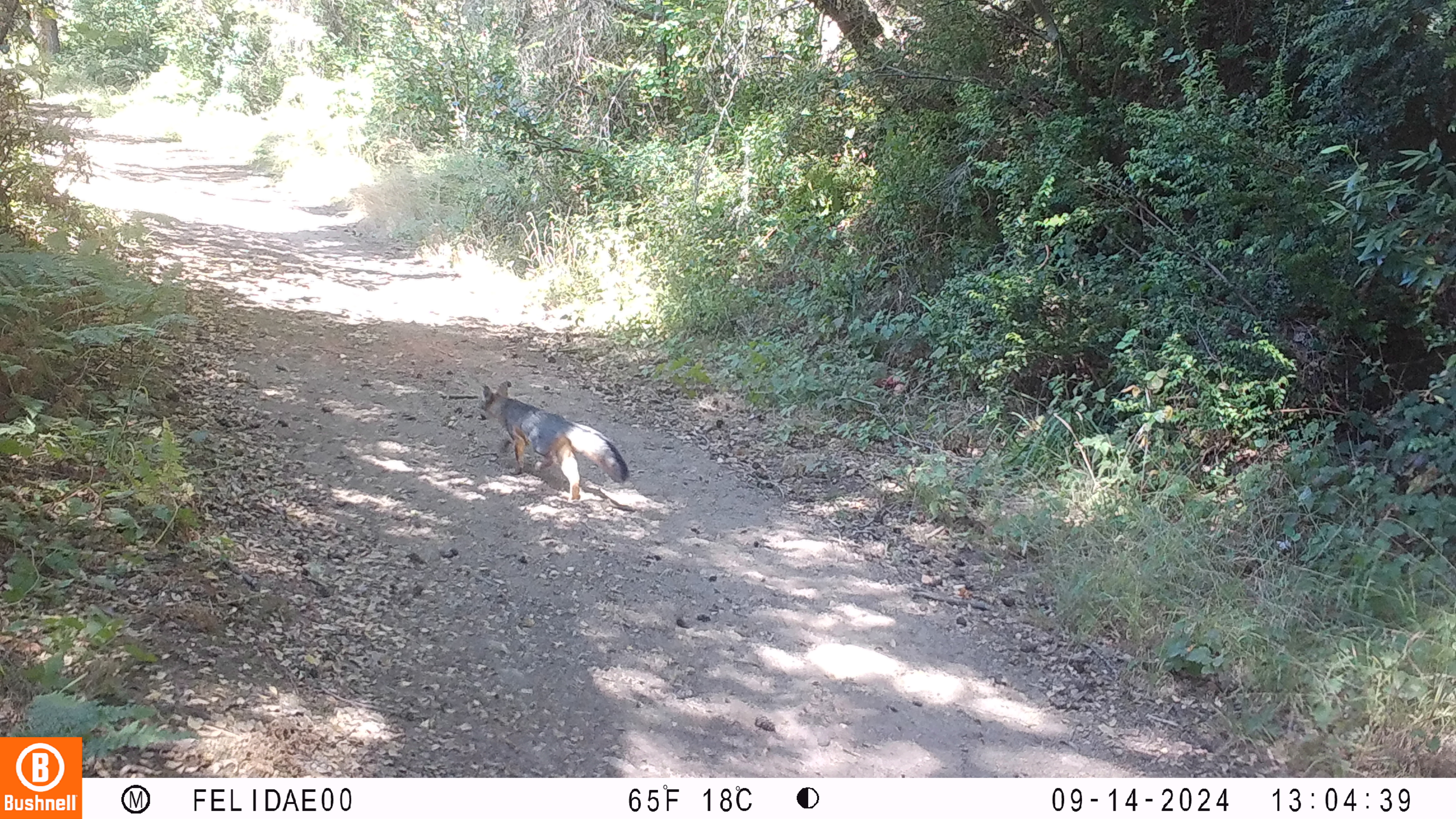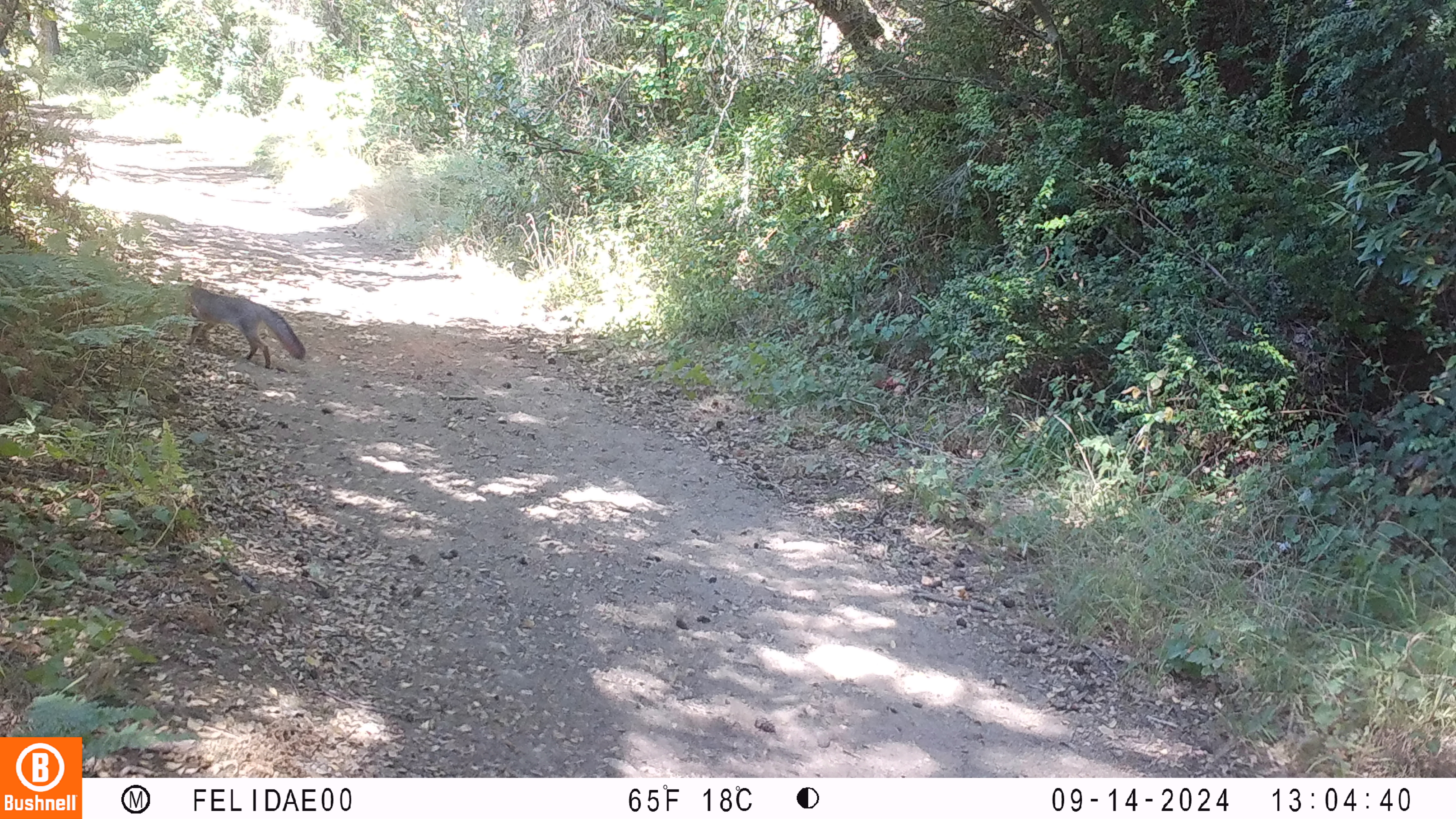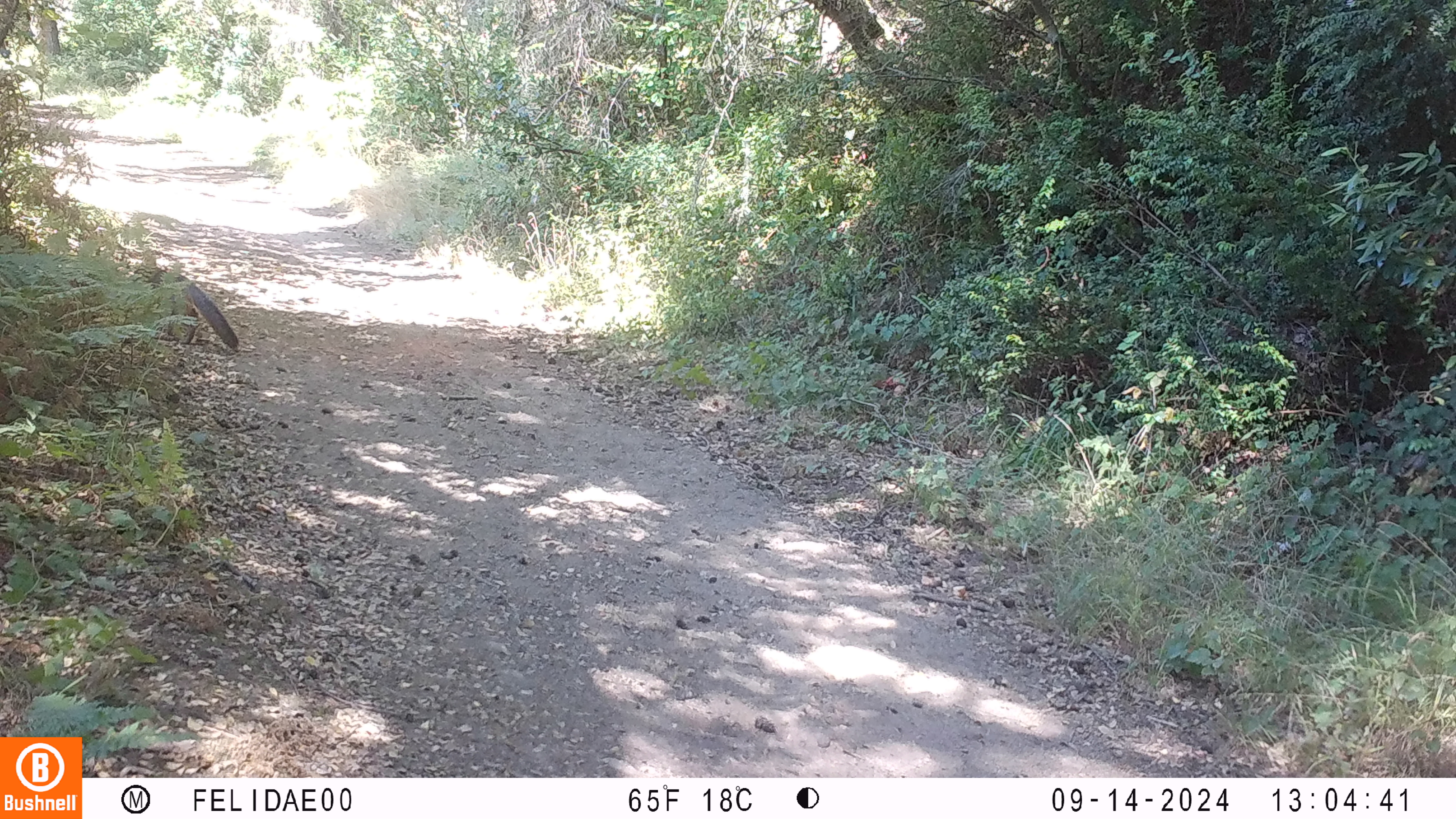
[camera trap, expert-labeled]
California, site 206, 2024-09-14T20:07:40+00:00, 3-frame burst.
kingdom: Animalia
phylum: Chordata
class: Mammalia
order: Carnivora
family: Canidae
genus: Urocyon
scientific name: Urocyon cinereoargenteus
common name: gray fox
Gray fox (Urocyon cinereoargenteus).